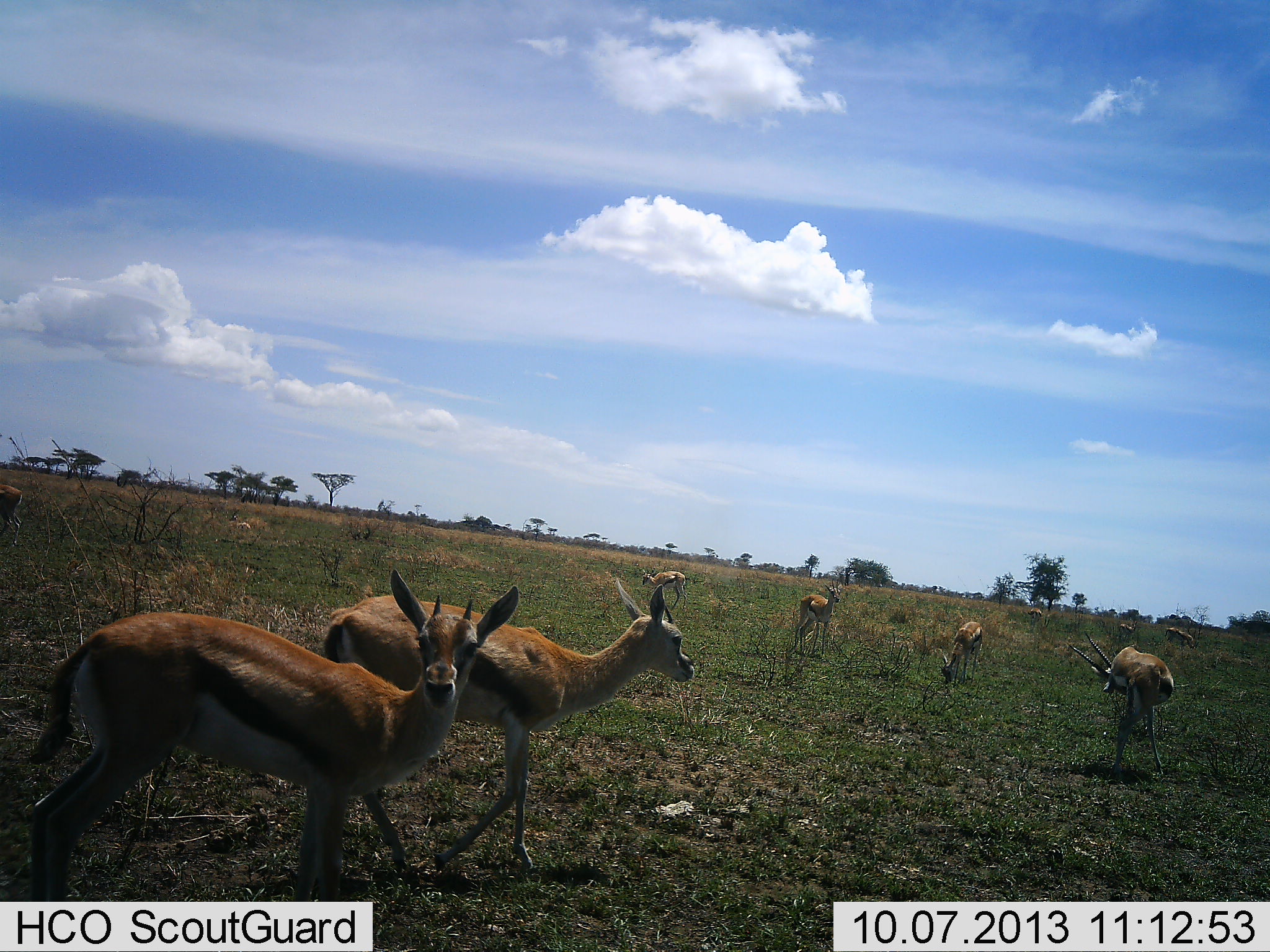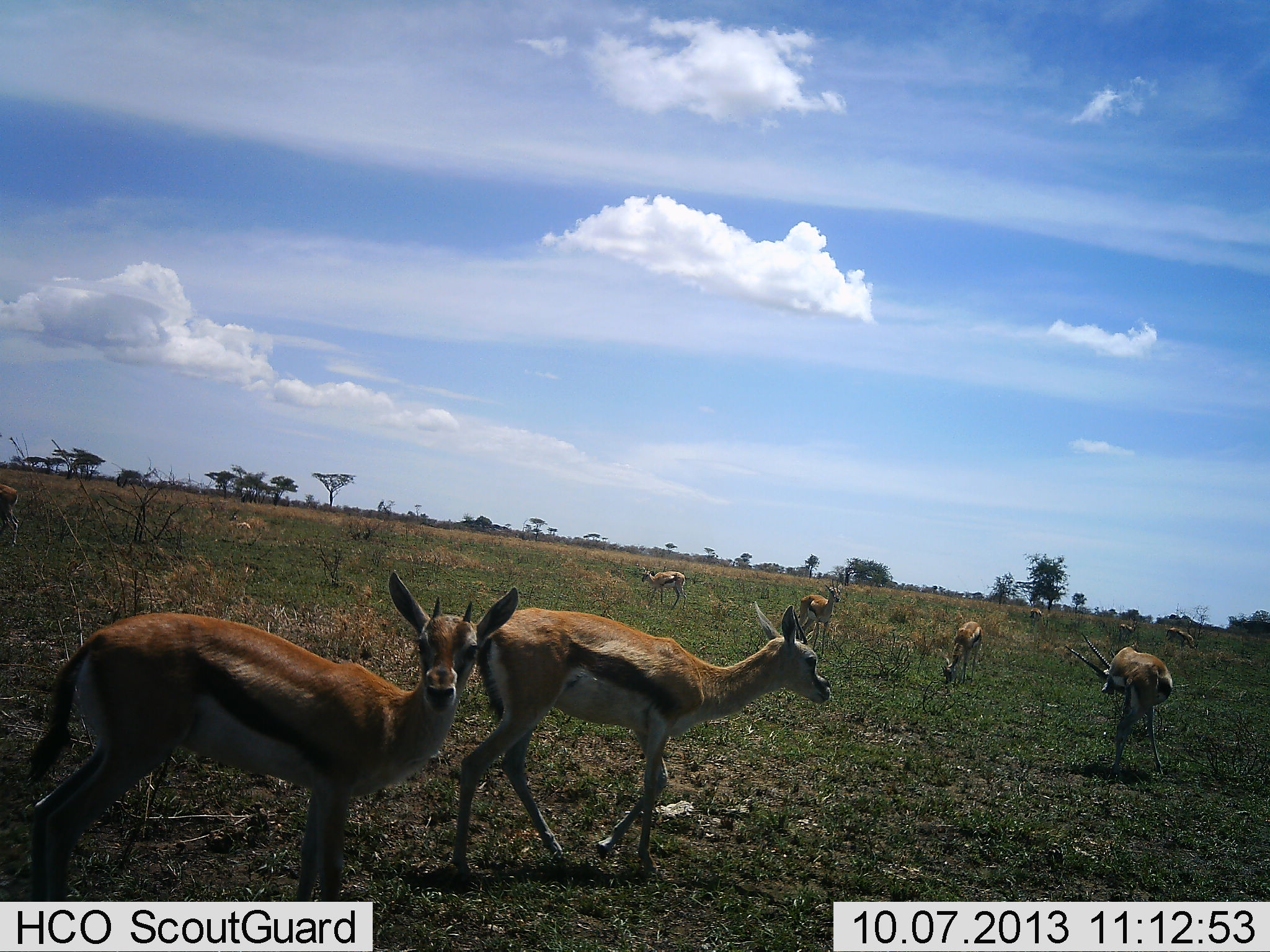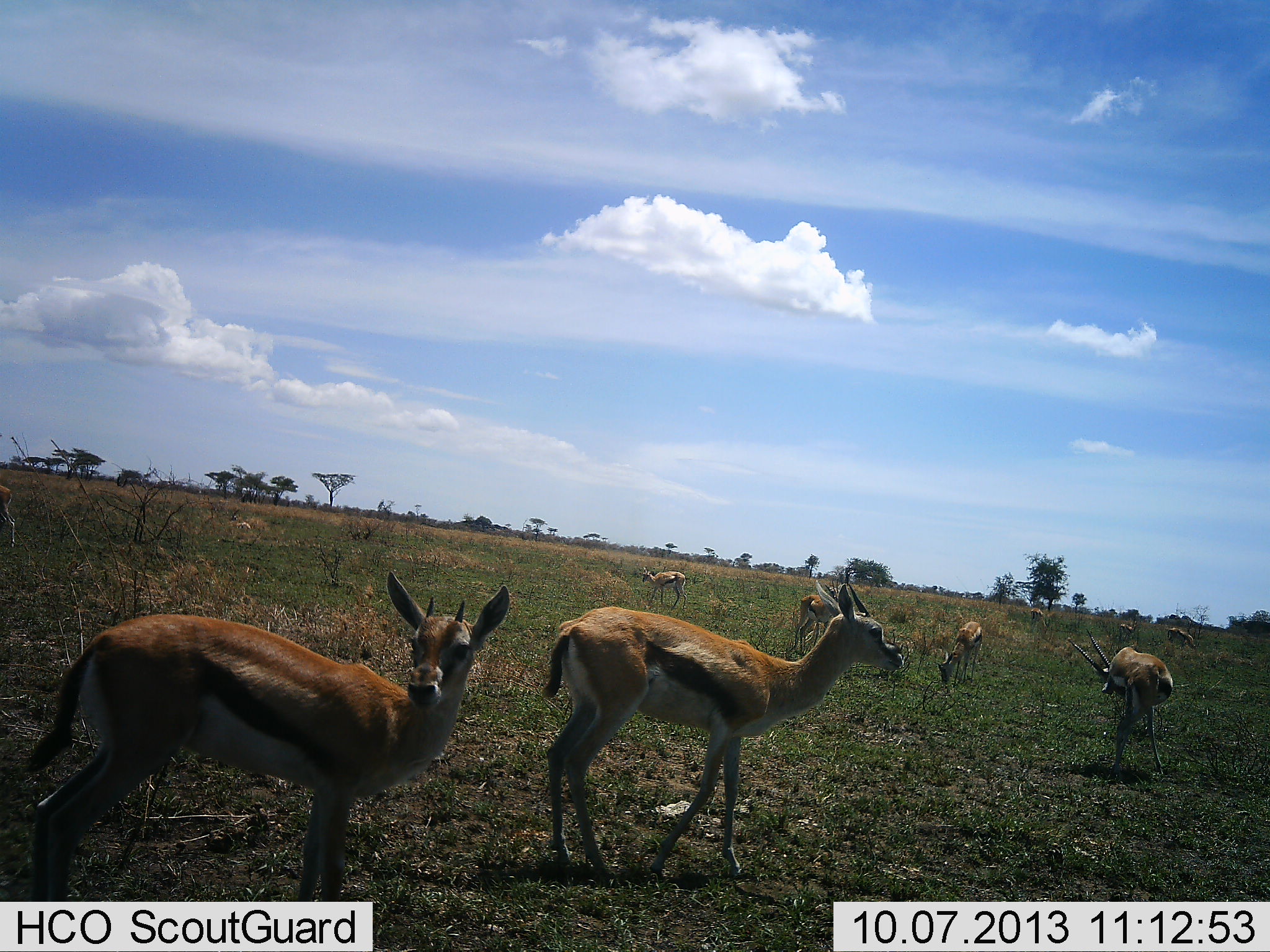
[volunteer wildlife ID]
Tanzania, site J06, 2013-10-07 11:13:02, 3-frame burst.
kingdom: Animalia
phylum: Chordata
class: Mammalia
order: Artiodactyla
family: Bovidae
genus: Eudorcas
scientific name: Eudorcas thomsonii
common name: thomson's gazelle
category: gazellethomsons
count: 10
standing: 80%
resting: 10%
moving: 50%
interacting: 10%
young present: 0%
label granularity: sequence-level